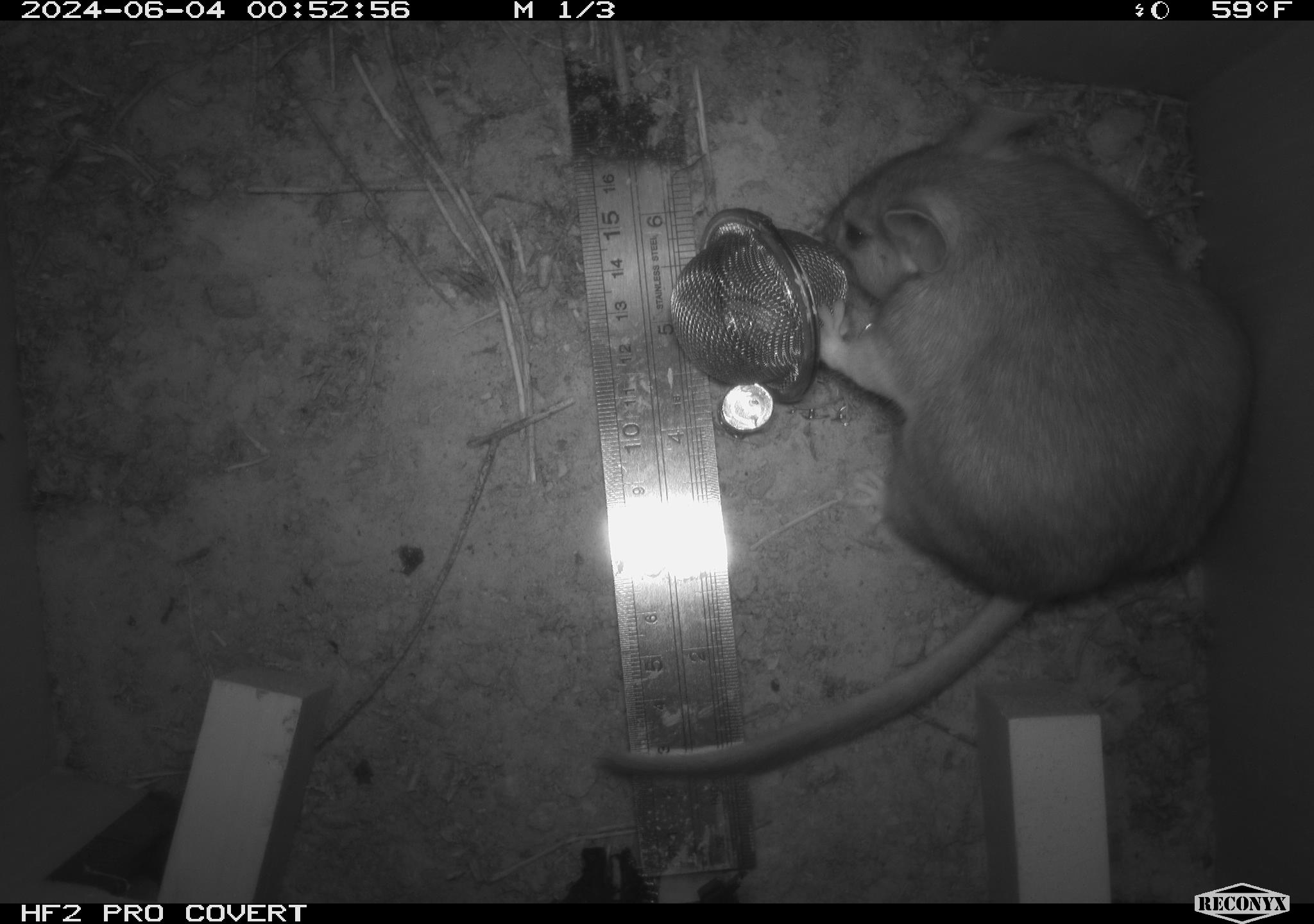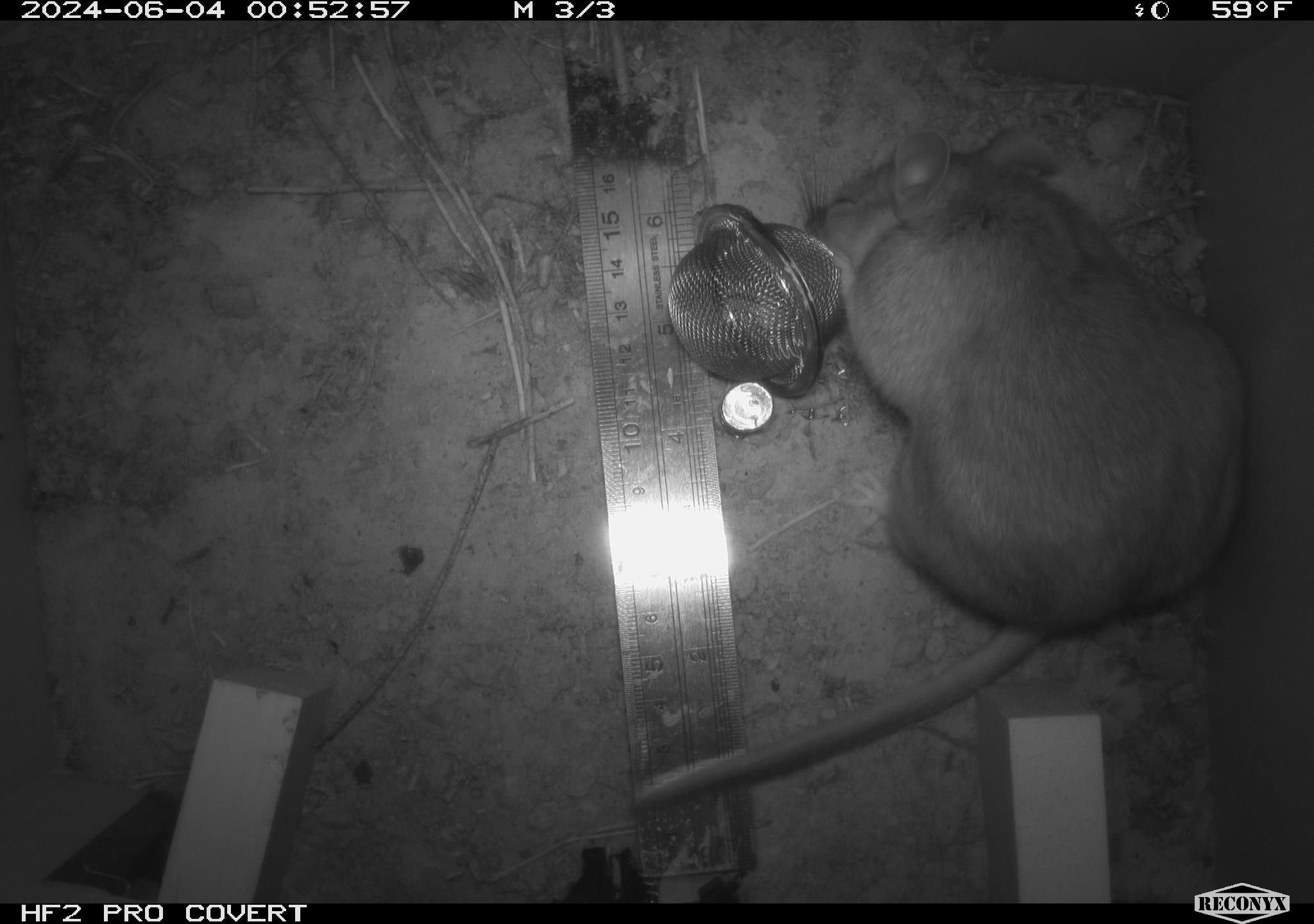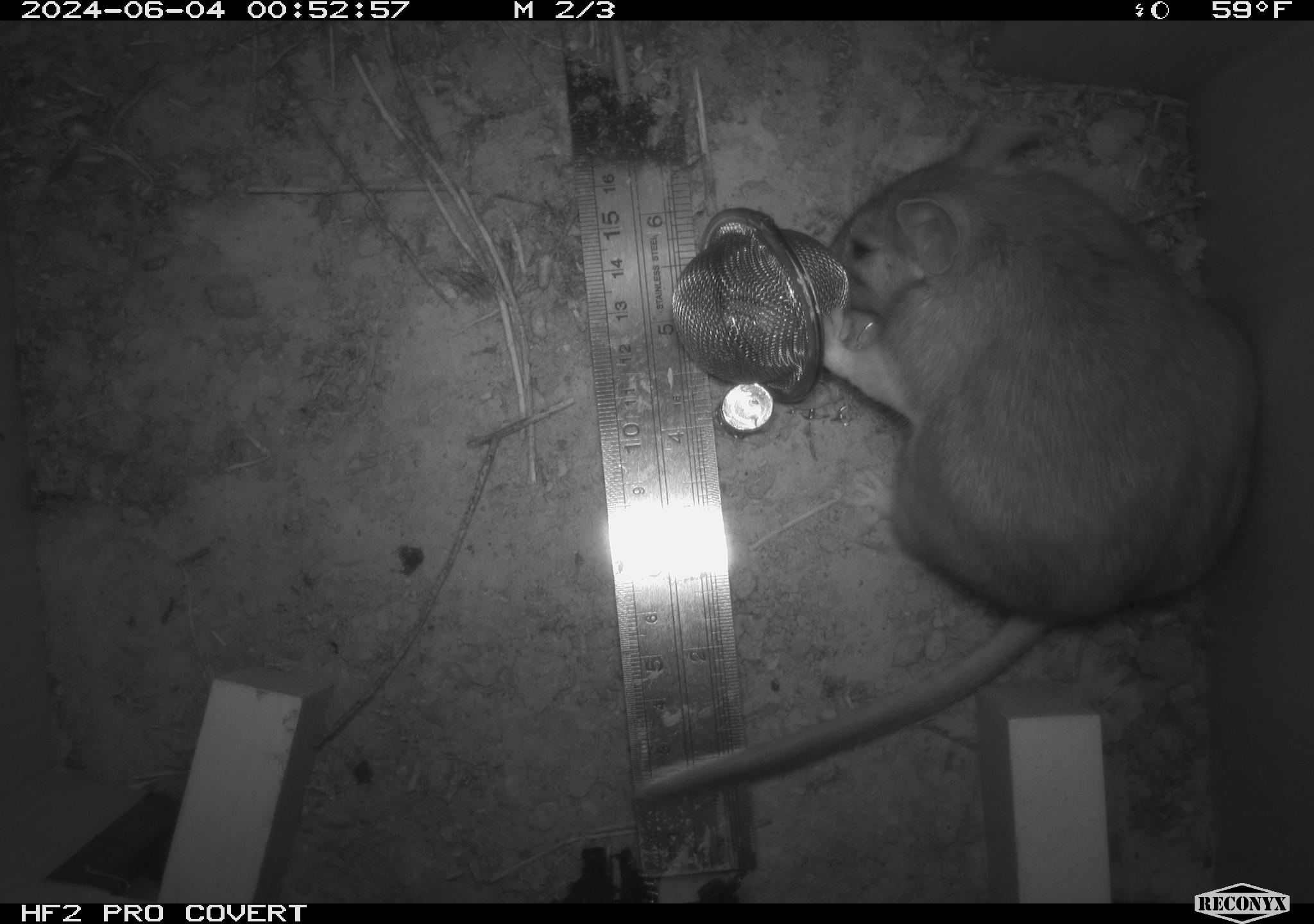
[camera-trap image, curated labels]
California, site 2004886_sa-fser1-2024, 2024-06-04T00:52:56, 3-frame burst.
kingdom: Animalia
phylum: Chordata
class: Mammalia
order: Rodentia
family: Sciuridae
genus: Neotamias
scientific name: Neotamias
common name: western chipmunks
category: neotamias species